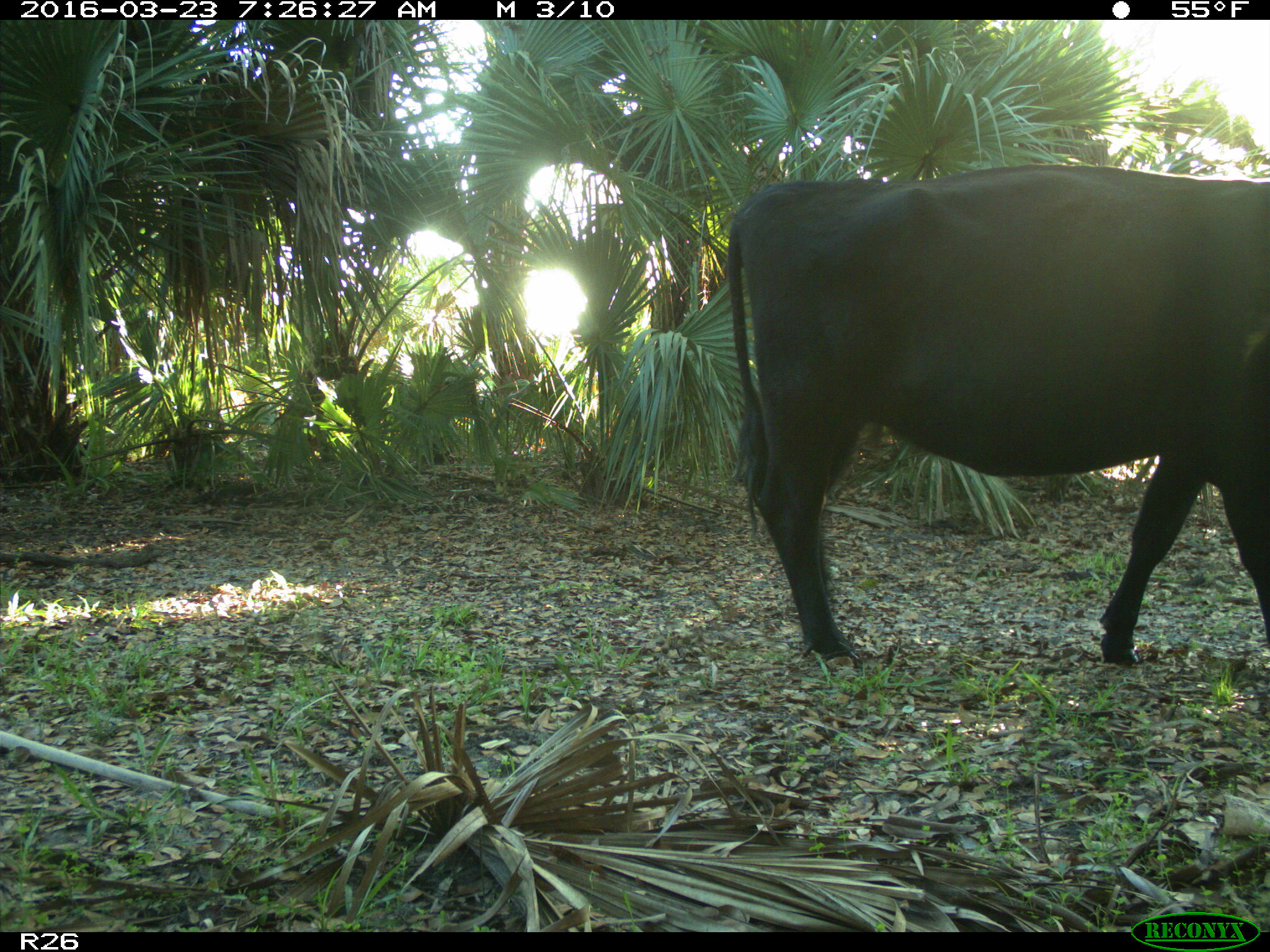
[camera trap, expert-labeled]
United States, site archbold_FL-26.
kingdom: Animalia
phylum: Chordata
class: Mammalia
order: Artiodactyla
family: Bovidae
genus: Bos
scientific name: Bos taurus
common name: domestic cow